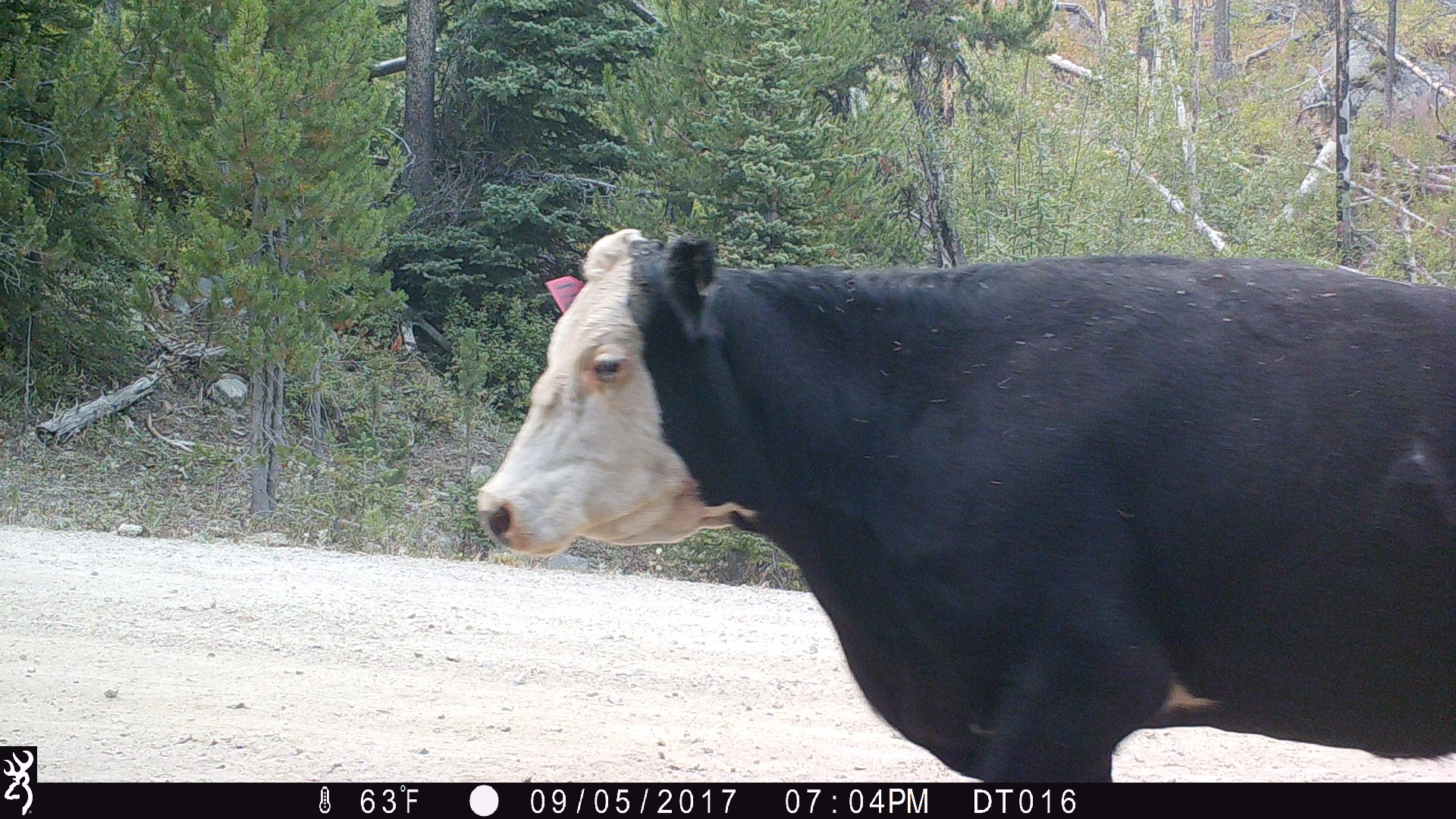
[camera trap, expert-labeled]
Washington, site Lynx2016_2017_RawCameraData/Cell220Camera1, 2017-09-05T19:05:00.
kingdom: Animalia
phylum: Chordata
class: Mammalia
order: Artiodactyla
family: Bovidae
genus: Bos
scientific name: Bos taurus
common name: domestic cattle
Domestic cattle (Bos taurus). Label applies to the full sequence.